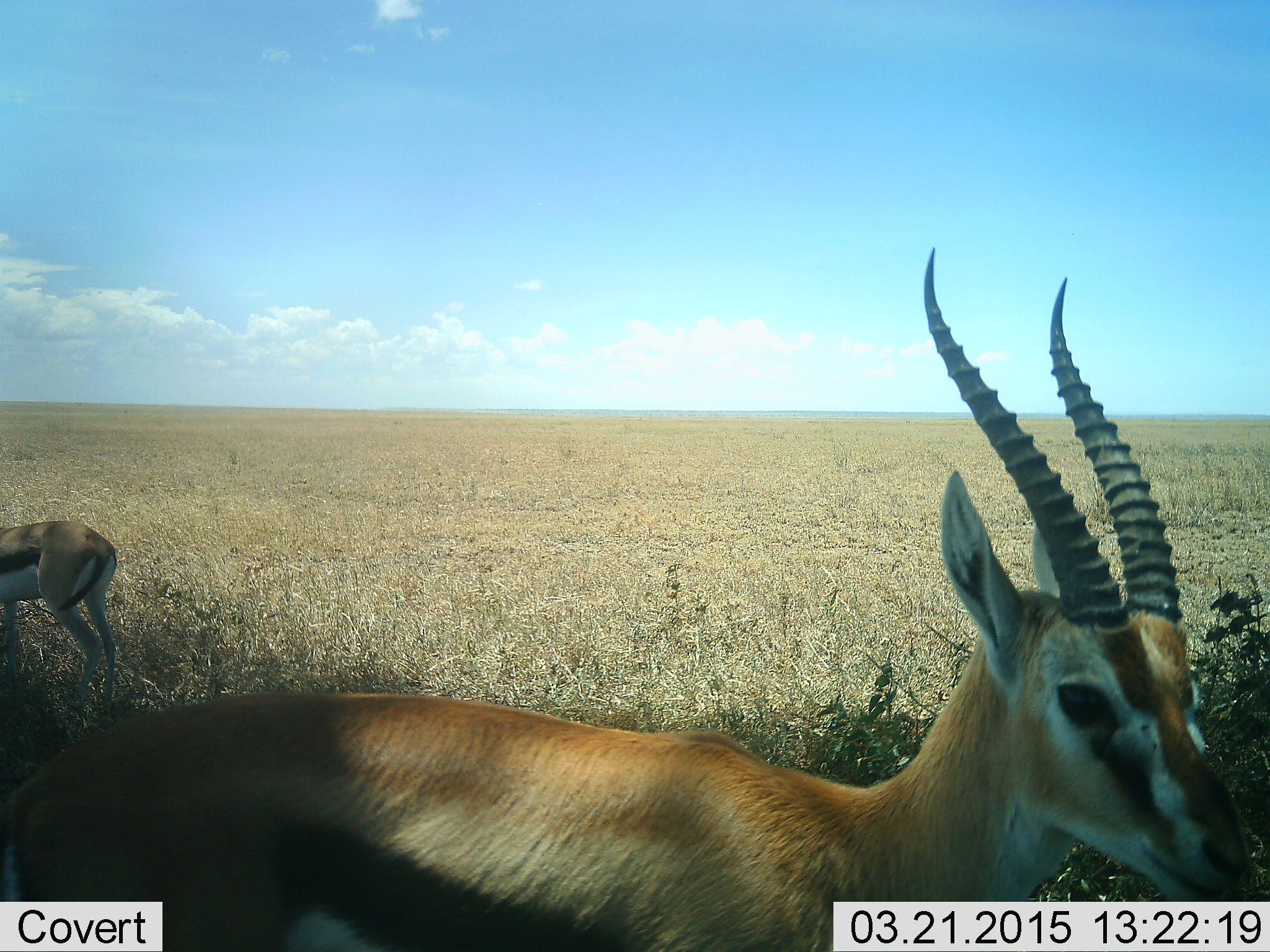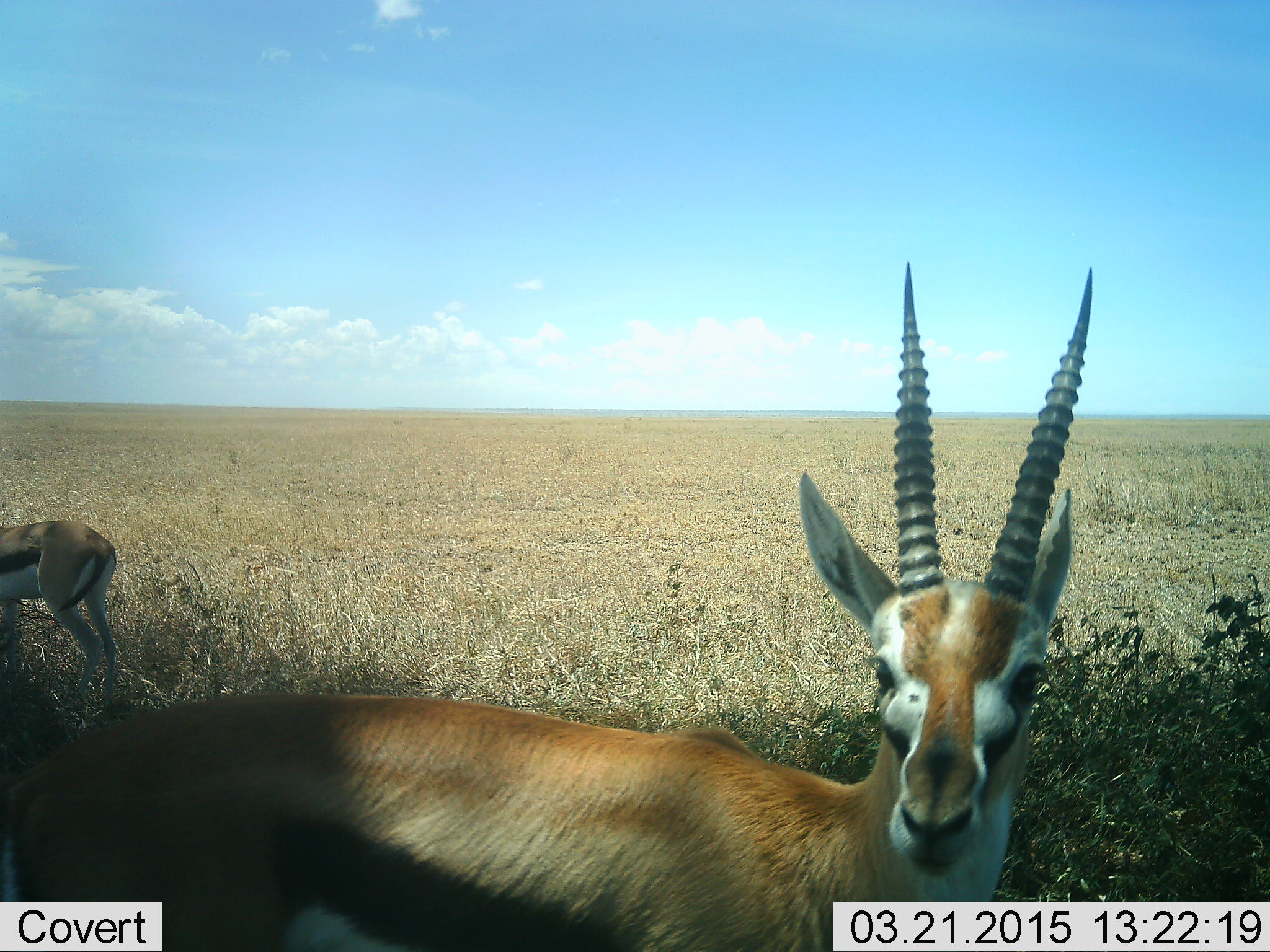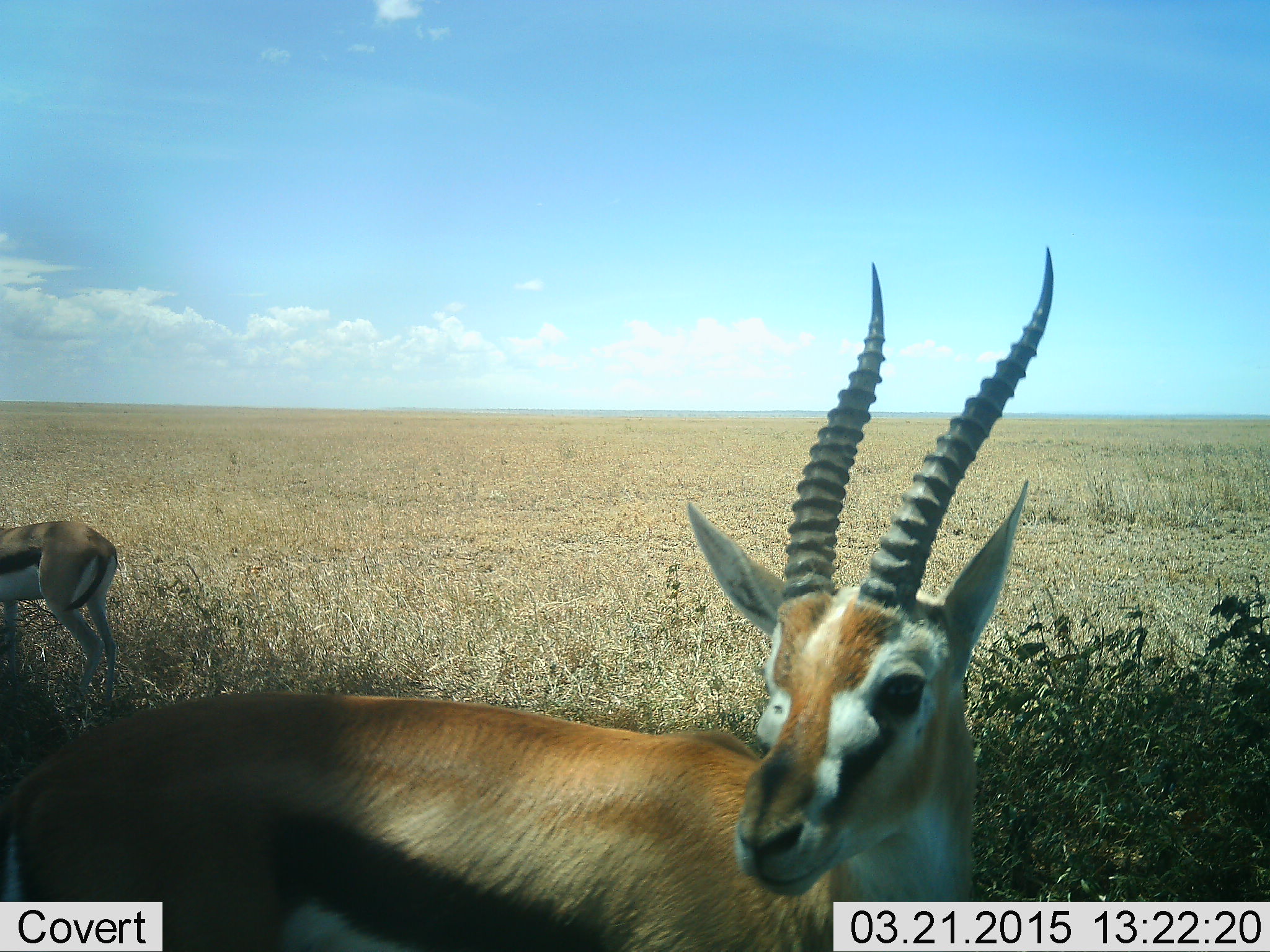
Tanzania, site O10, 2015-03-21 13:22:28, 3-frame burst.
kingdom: Animalia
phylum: Chordata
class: Mammalia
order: Artiodactyla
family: Bovidae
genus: Eudorcas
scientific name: Eudorcas thomsonii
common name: thomson's gazelle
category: gazellethomsons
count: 2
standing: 100%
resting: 0%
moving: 0%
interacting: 0%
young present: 0%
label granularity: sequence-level